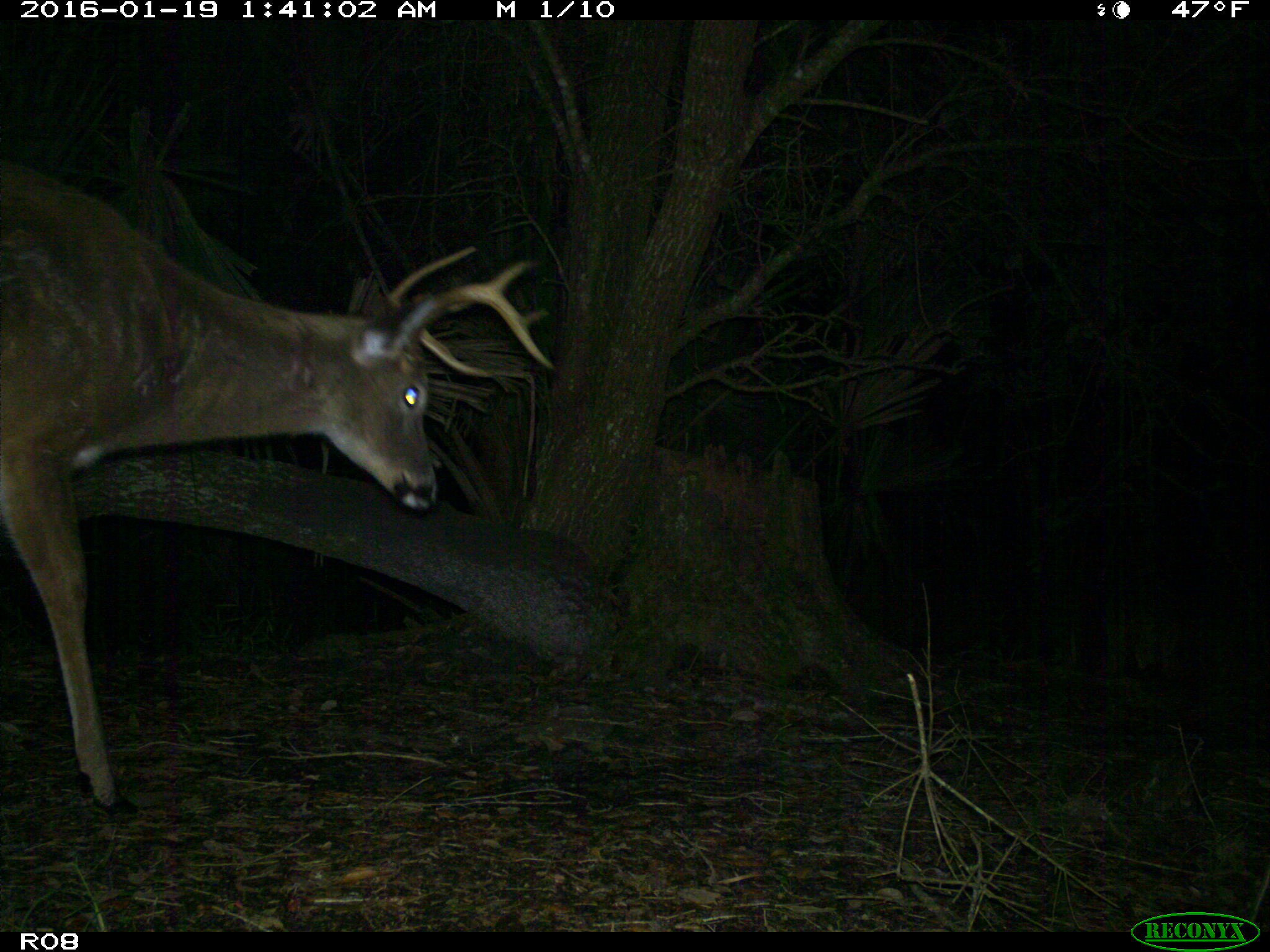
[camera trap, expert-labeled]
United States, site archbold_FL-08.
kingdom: Animalia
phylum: Chordata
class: Mammalia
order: Artiodactyla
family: Cervidae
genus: Odocoileus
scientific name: Odocoileus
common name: deer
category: unidentified deer